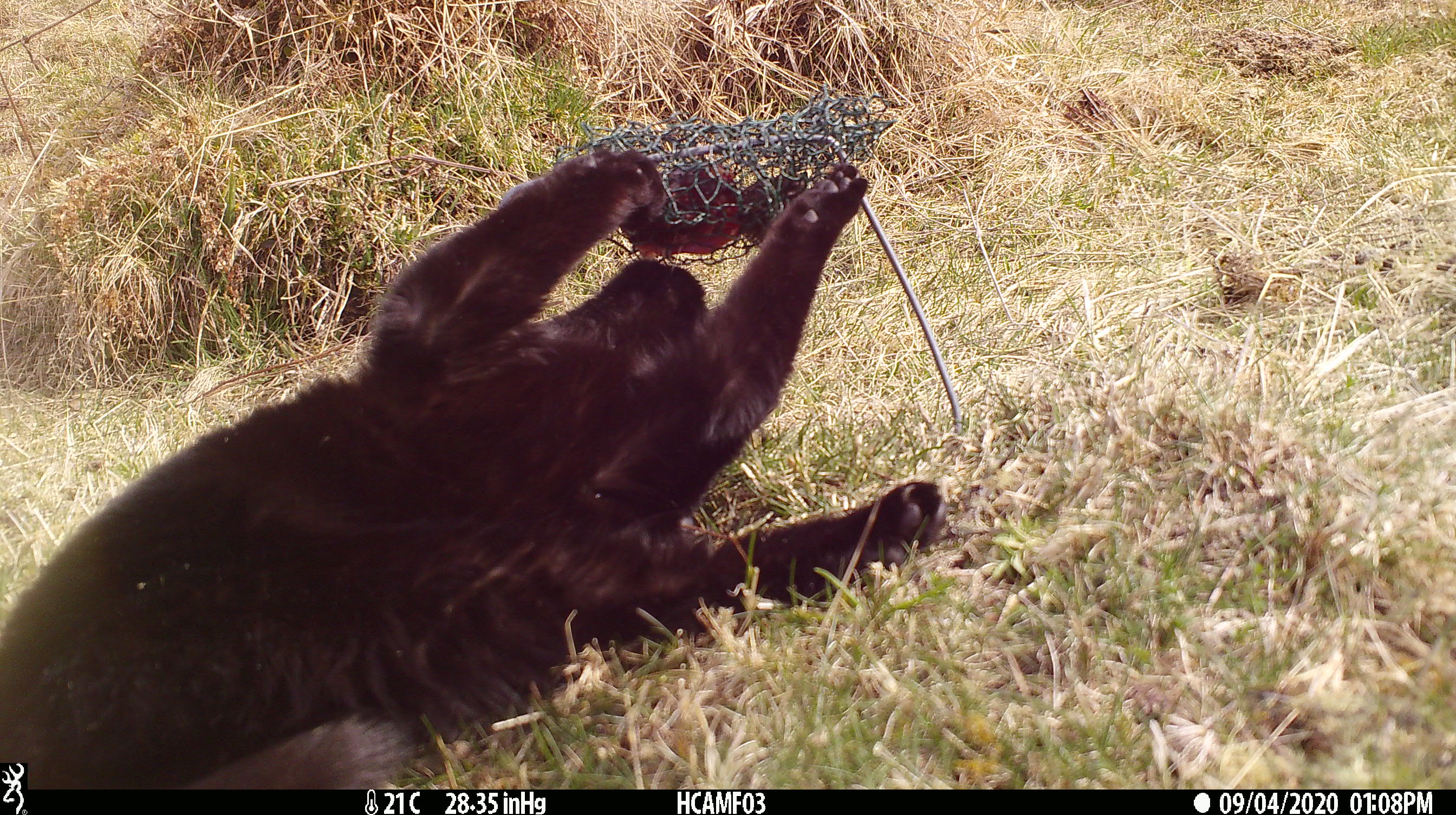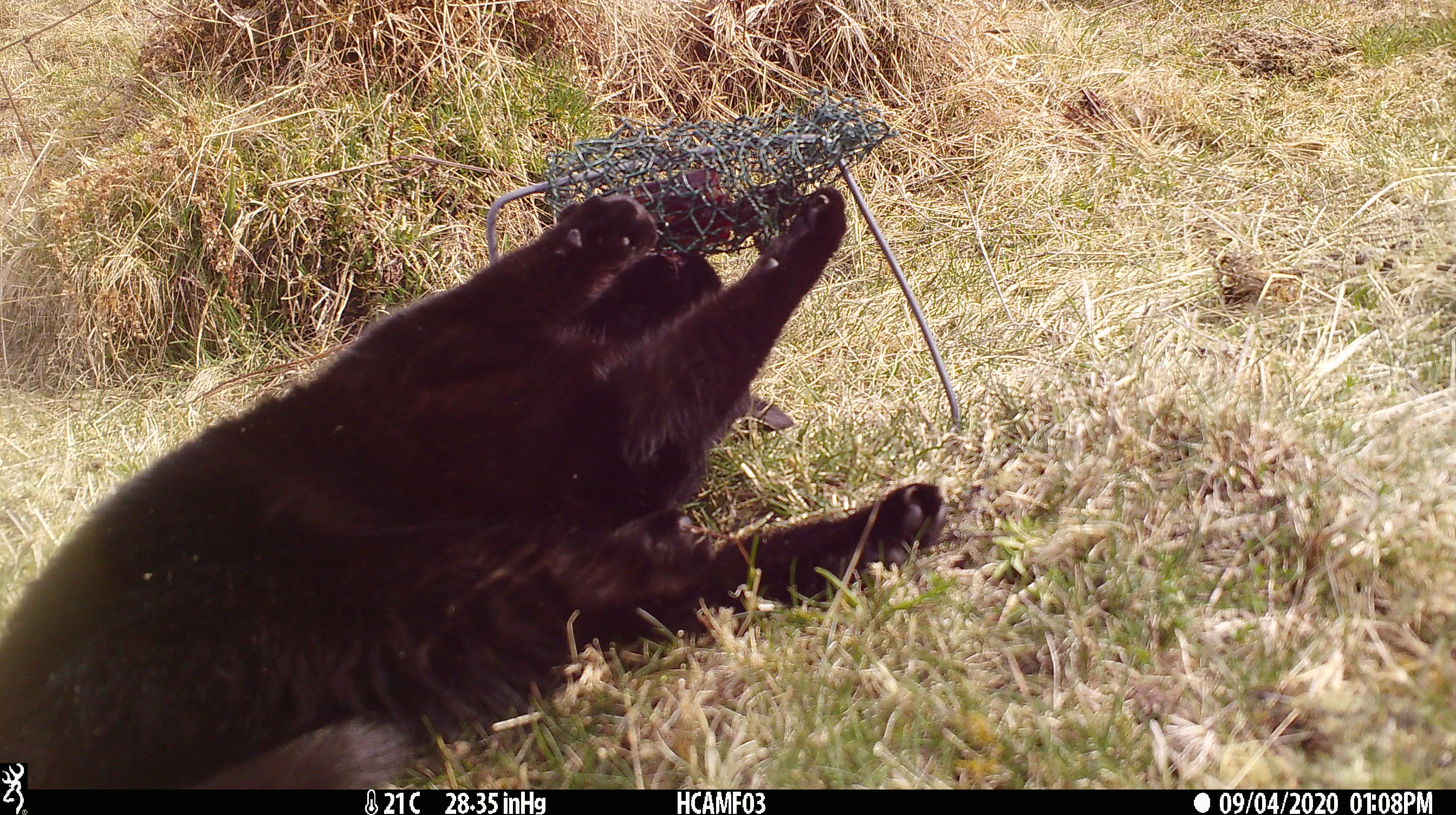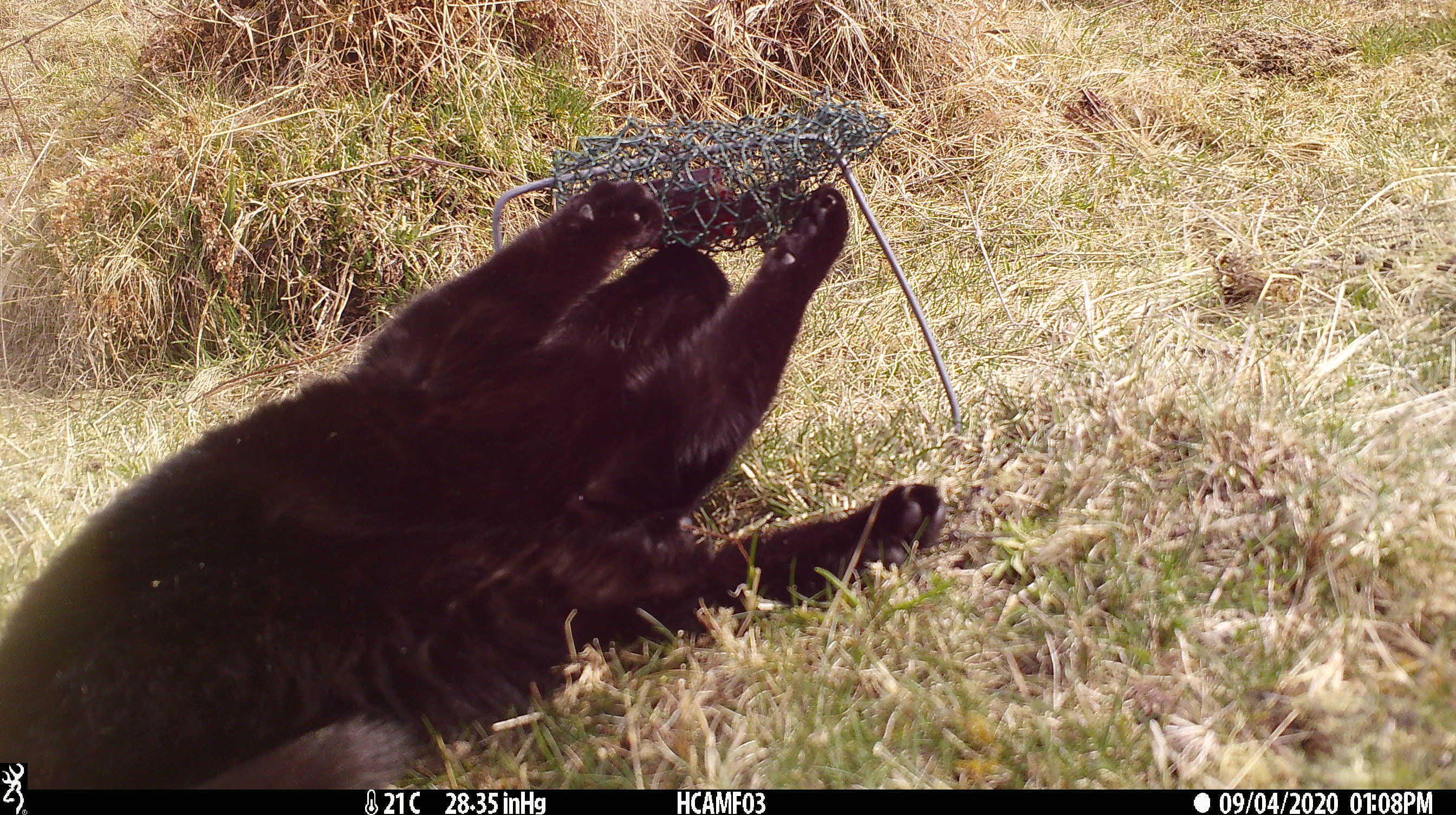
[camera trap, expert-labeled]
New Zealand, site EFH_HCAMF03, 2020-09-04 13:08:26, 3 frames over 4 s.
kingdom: Animalia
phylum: Chordata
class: Mammalia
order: Carnivora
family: Felidae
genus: Felis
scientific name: Felis catus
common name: domestic cat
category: cat